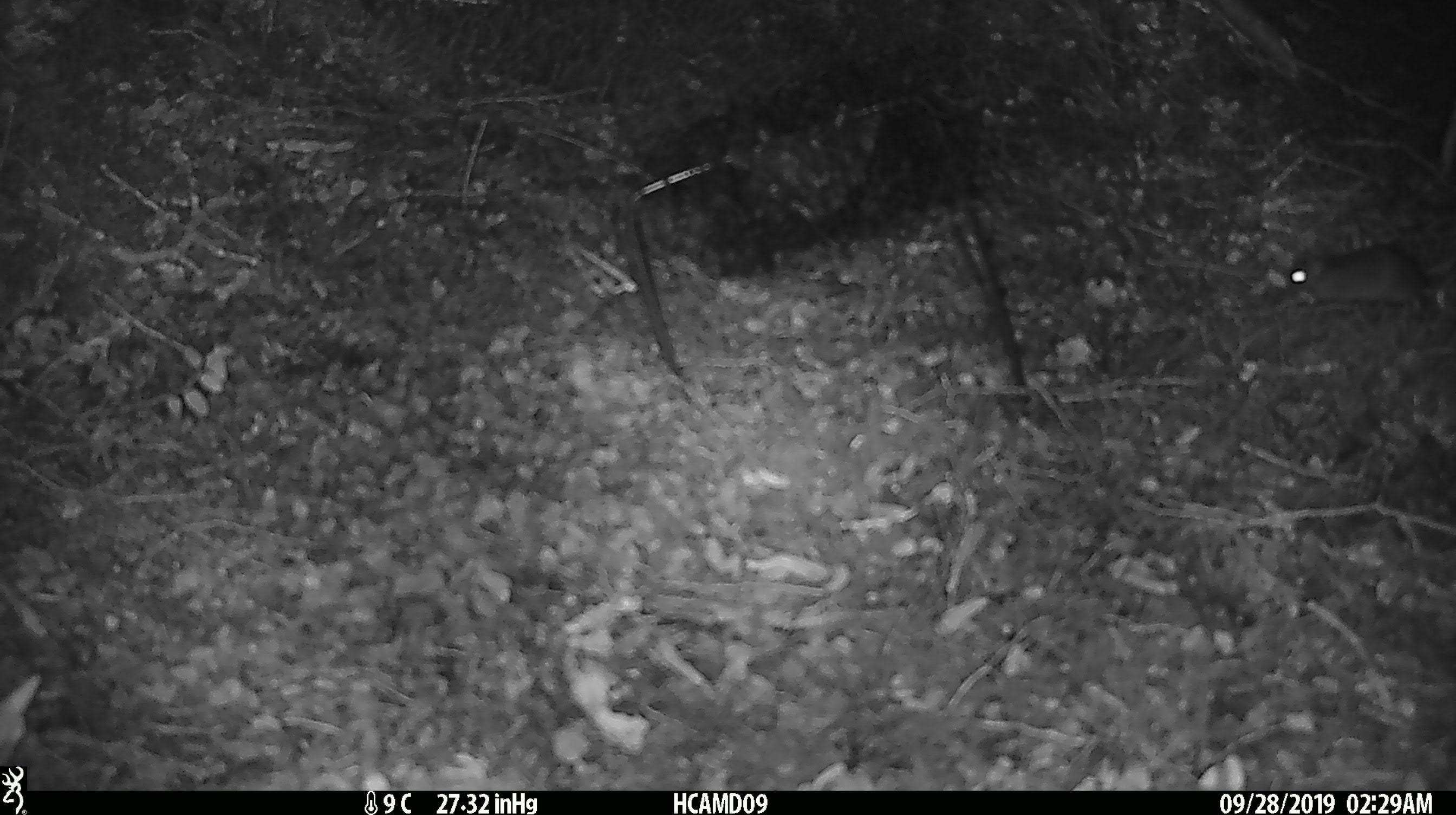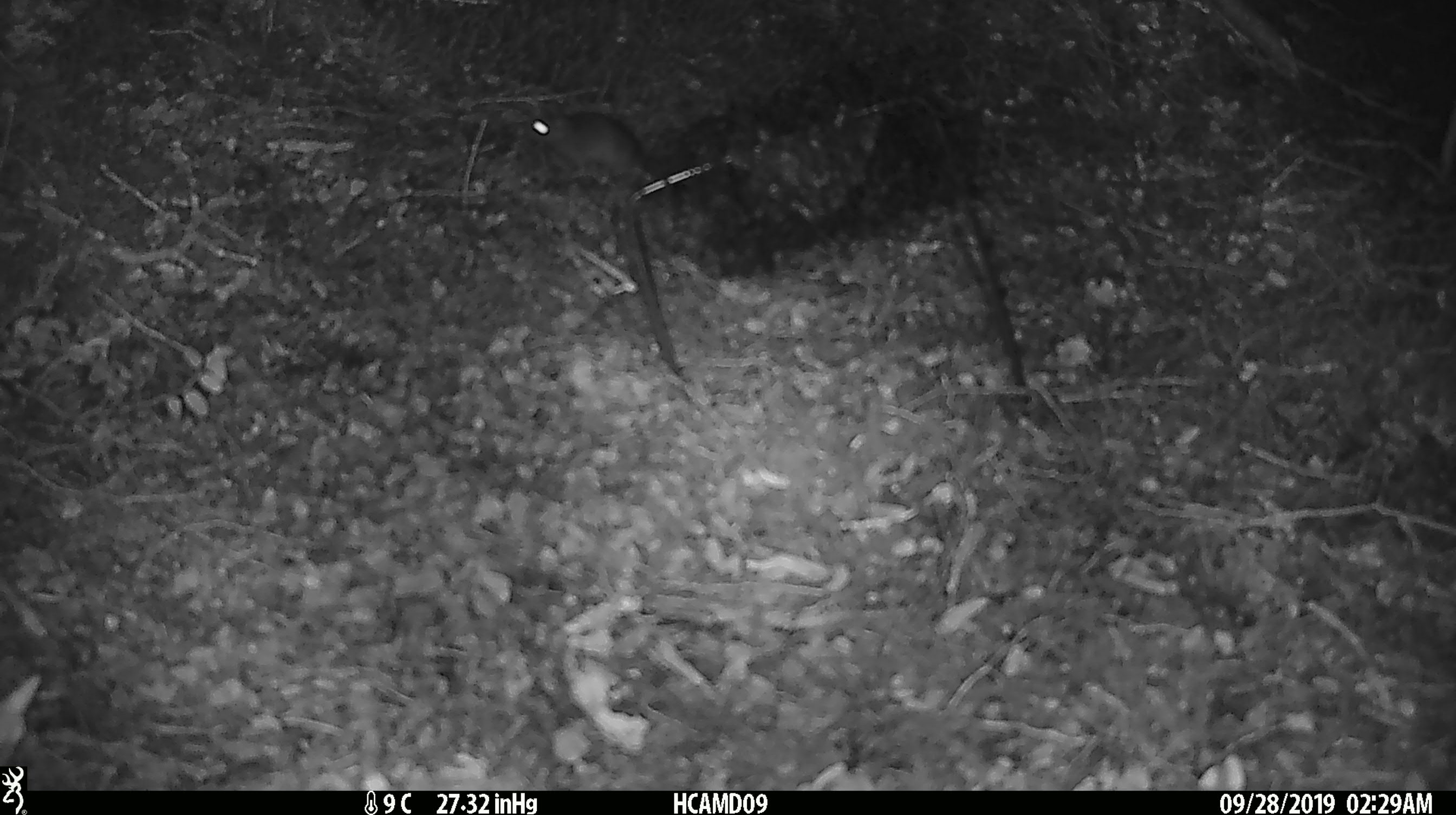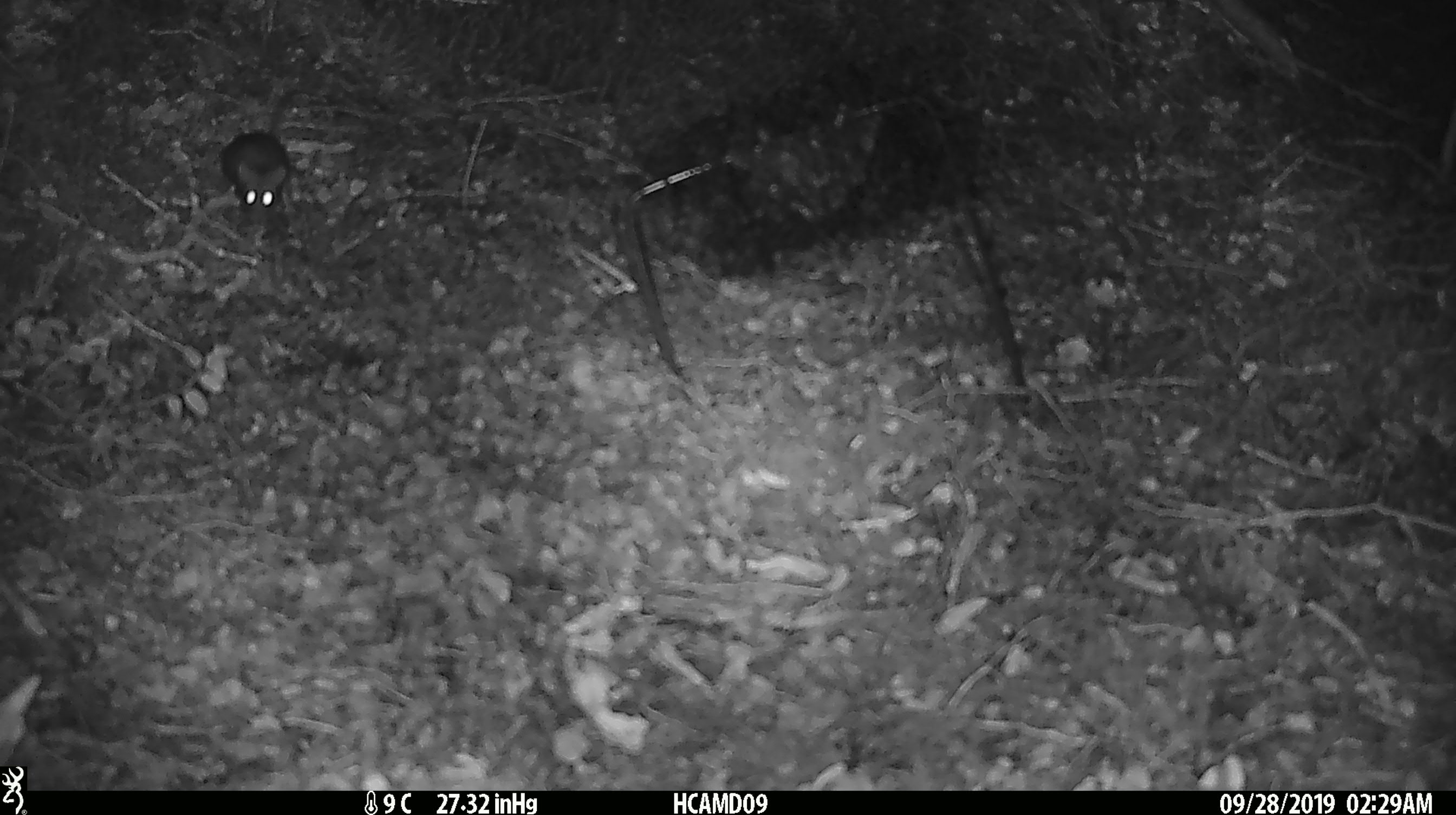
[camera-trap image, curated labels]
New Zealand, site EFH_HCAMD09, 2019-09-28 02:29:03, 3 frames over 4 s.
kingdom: Animalia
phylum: Chordata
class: Mammalia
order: Rodentia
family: Muridae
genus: Mus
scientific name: Mus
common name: mouse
Mouse (Mus).